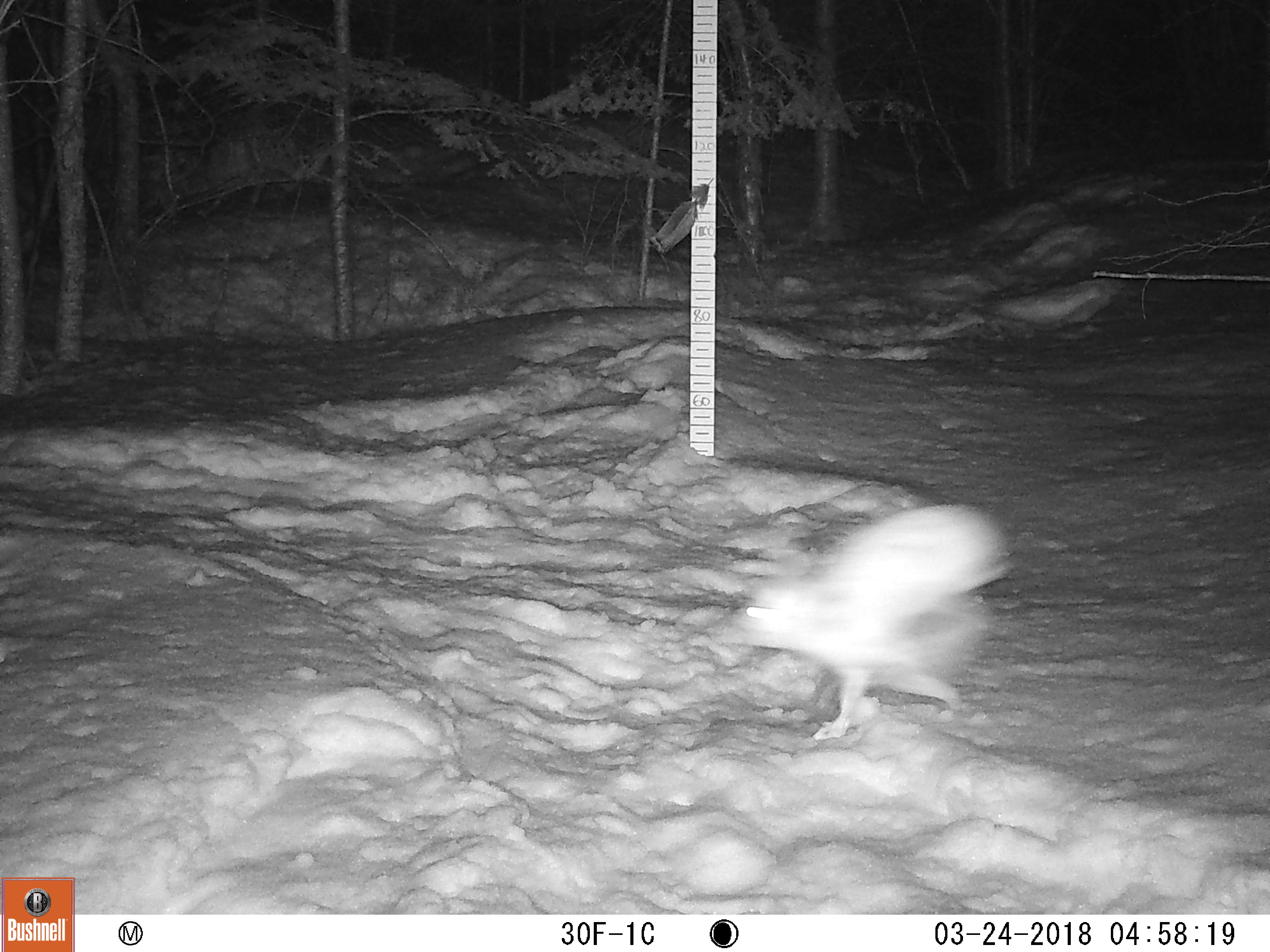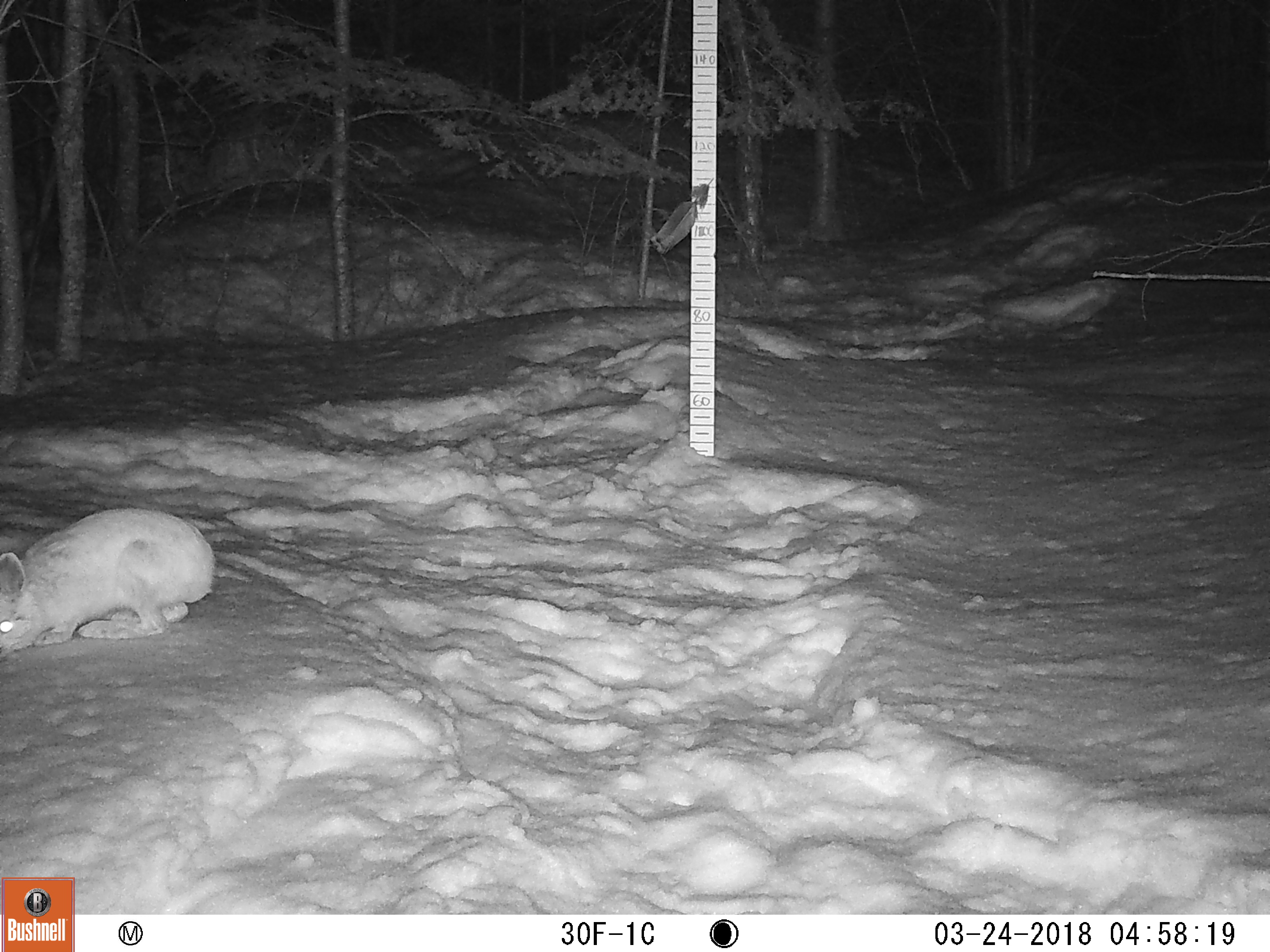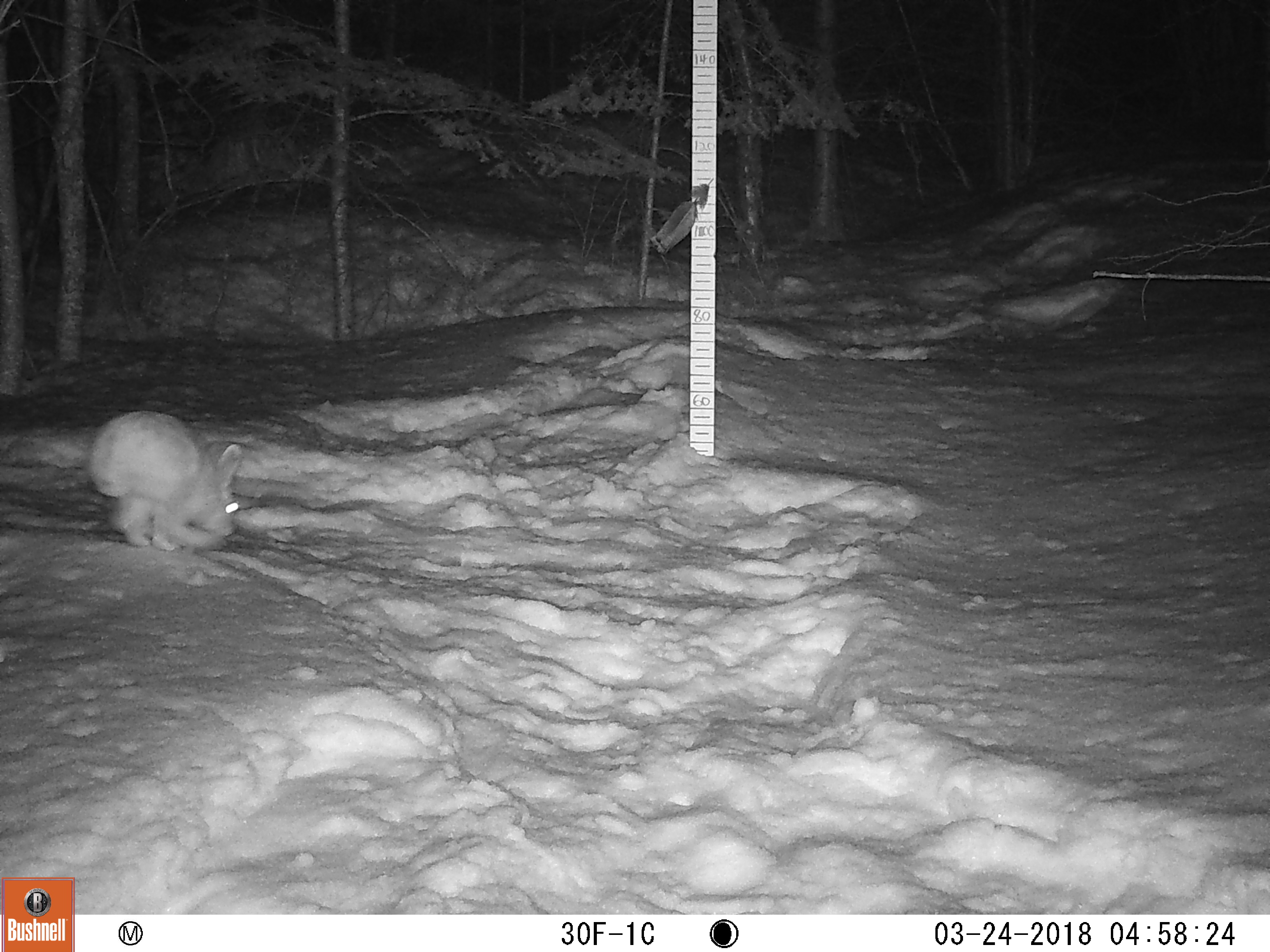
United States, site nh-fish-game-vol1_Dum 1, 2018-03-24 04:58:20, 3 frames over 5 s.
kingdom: Animalia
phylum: Chordata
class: Mammalia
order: Lagomorpha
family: Leporidae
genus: Lepus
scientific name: Lepus americanus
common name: snowshoe hare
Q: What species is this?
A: Snowshoe hare (Lepus americanus).